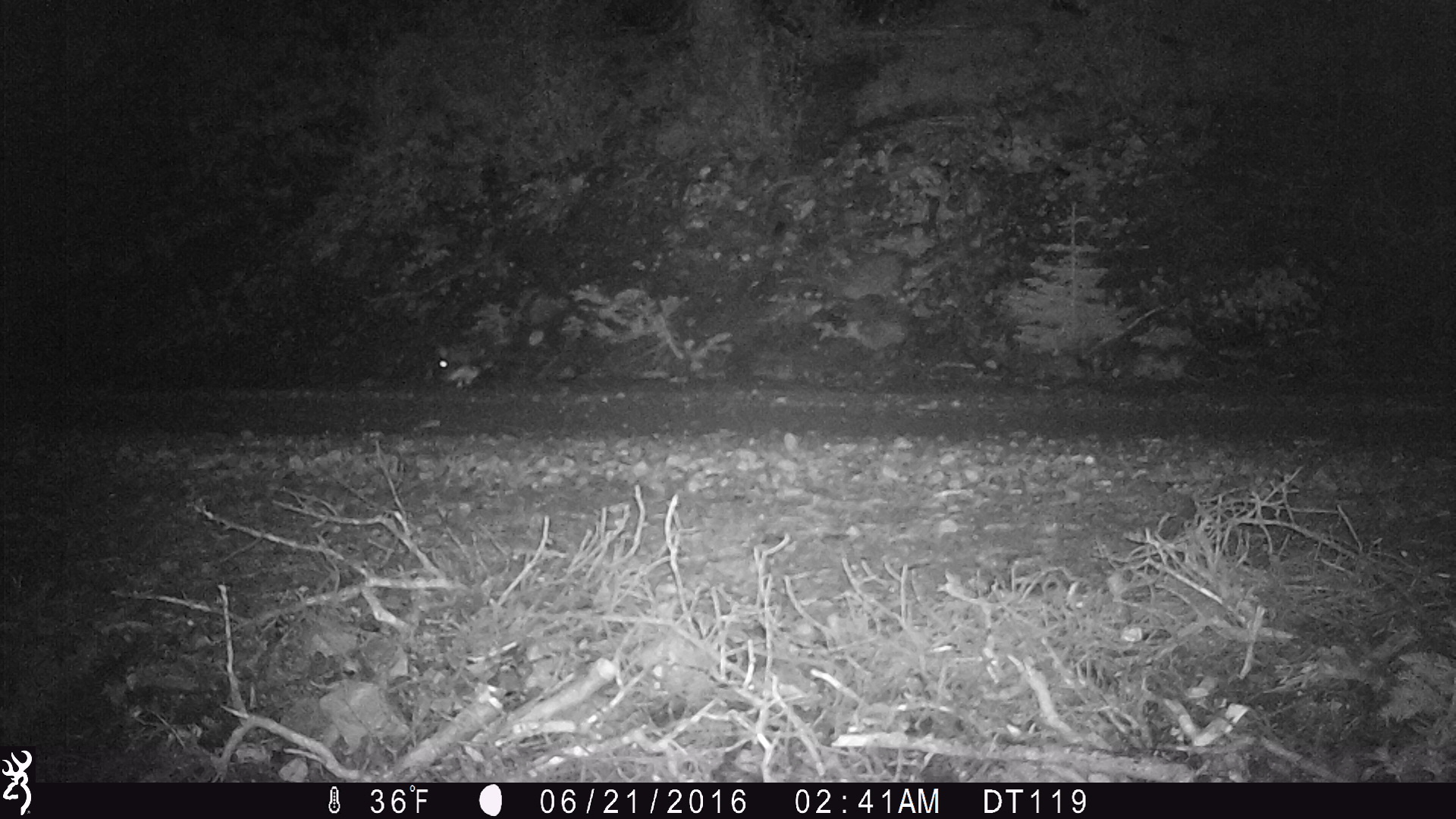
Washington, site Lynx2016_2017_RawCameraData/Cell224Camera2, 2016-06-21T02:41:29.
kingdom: Animalia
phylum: Chordata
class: Mammalia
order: Lagomorpha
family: Leporidae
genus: Lepus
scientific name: Lepus americanus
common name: snowshoe hare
Lepus americanus (snowshoe hare). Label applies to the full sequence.